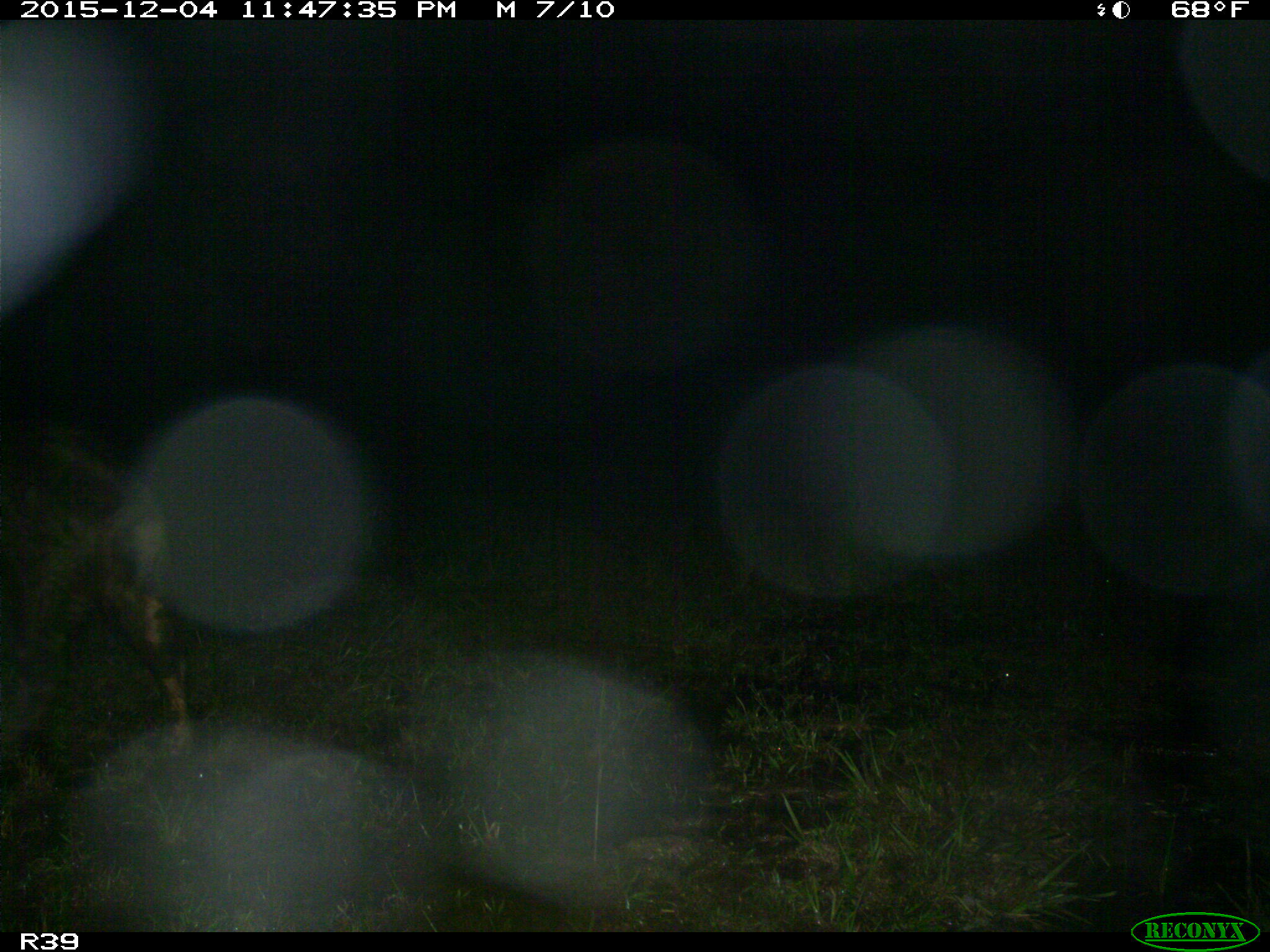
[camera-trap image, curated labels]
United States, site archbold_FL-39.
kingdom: Animalia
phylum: Chordata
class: Mammalia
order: Artiodactyla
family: Suidae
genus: Sus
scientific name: Sus scrofa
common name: wild boar